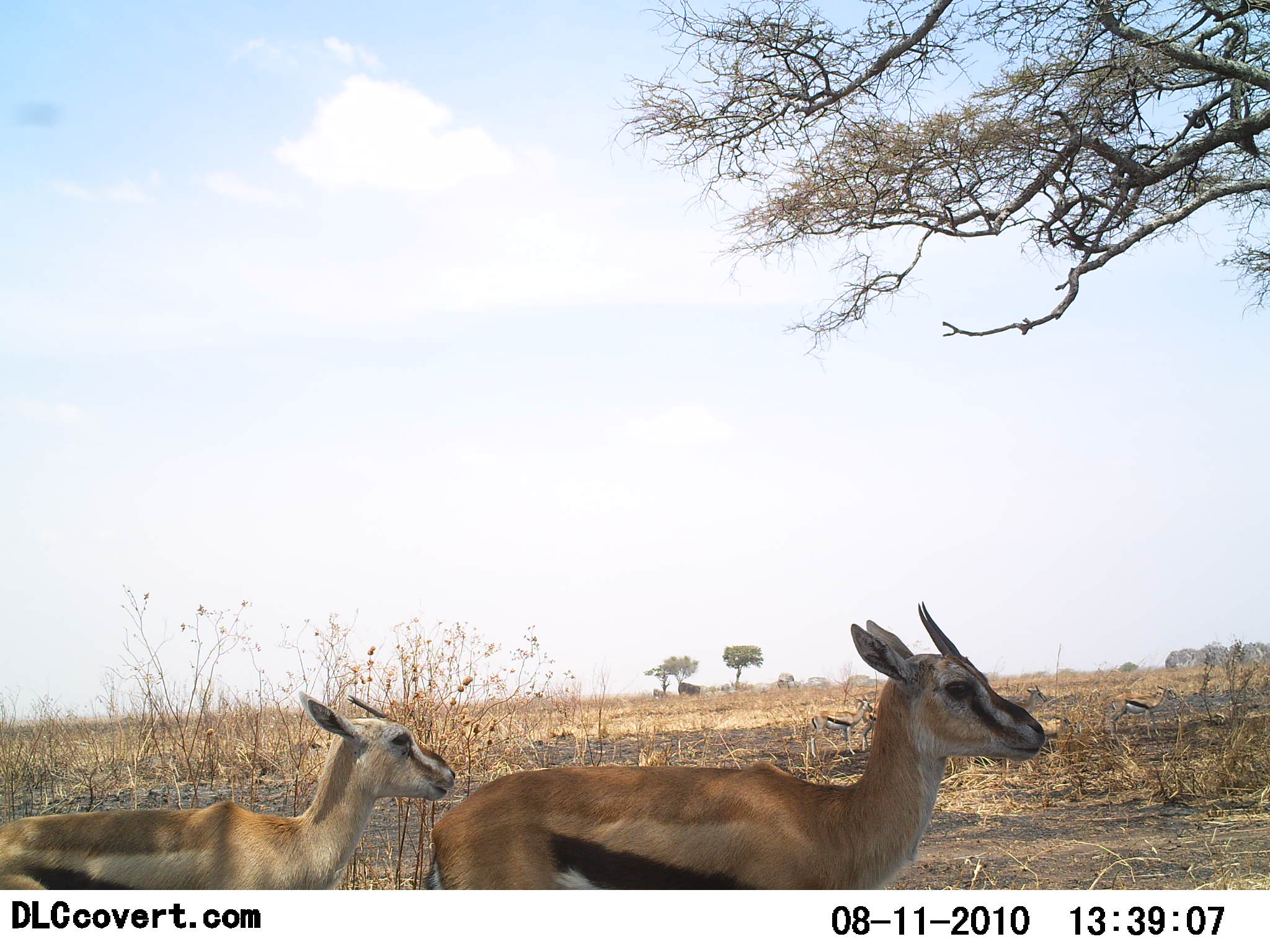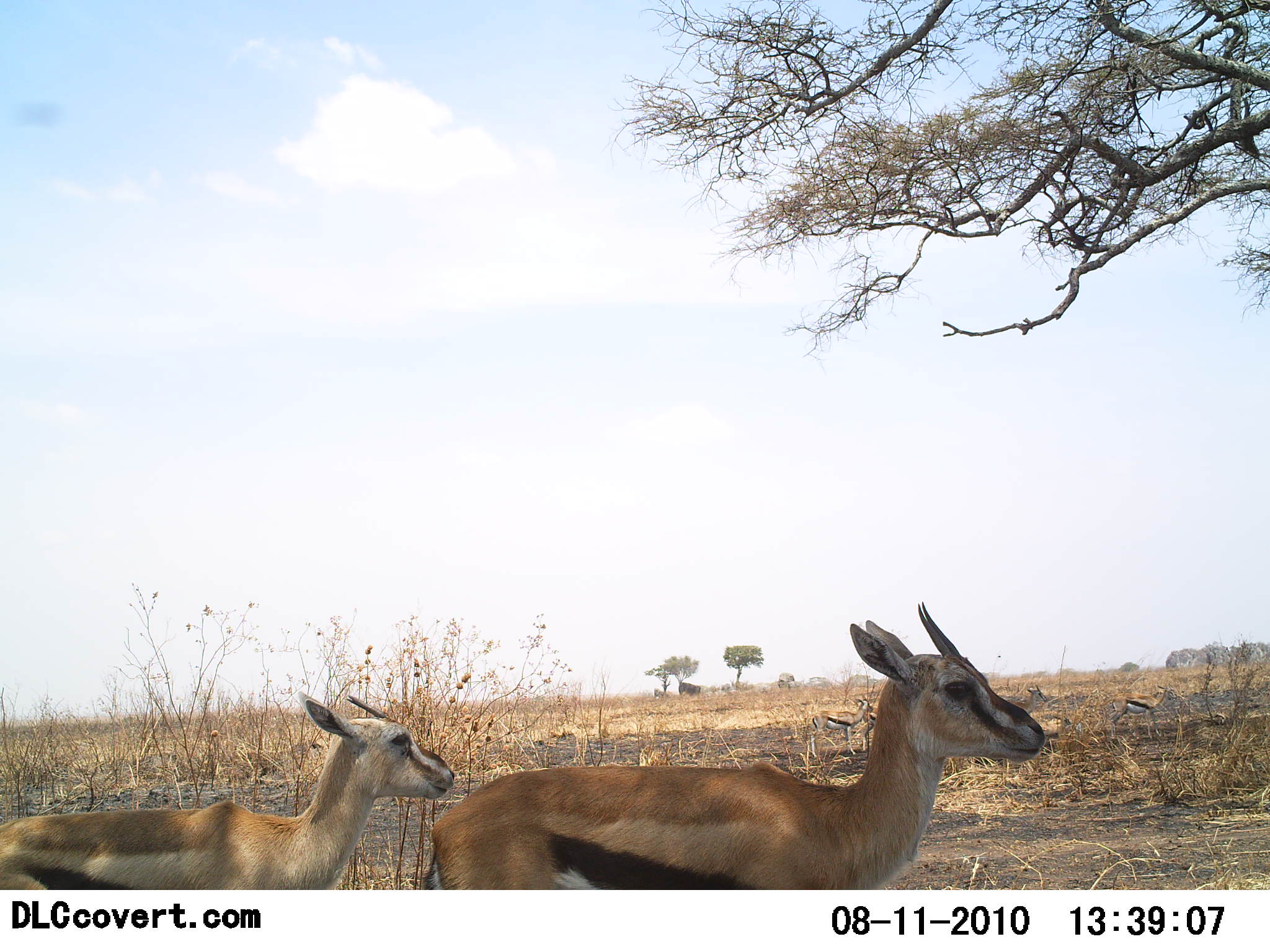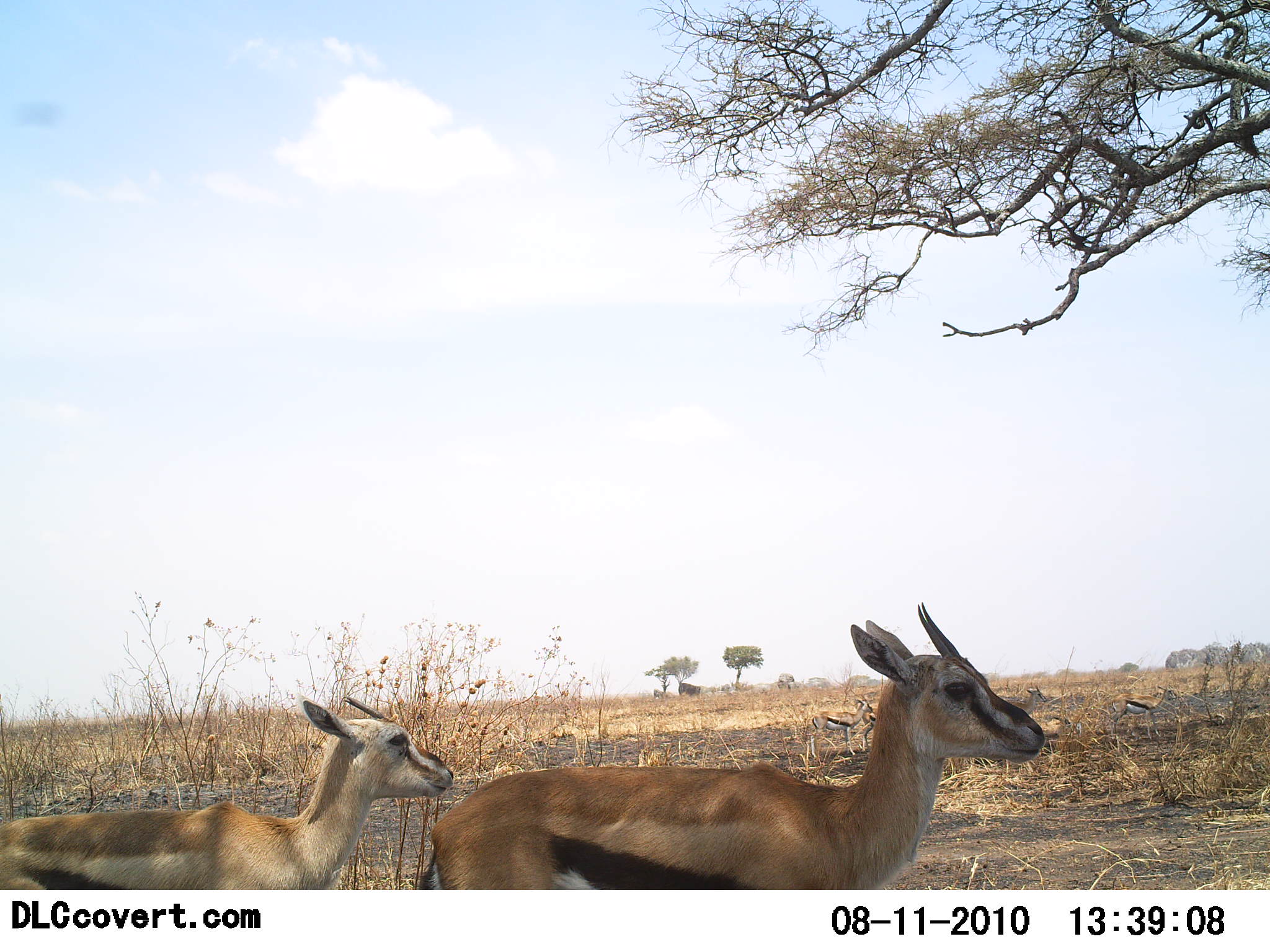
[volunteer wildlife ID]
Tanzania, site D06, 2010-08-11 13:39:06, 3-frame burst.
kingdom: Animalia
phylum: Chordata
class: Mammalia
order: Artiodactyla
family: Bovidae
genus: Eudorcas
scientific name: Eudorcas thomsonii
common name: thomson's gazelle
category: gazellethomsons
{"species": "gazellethomsons (thomson's gazelle) (Eudorcas thomsonii)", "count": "2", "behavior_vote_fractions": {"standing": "80%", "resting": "0%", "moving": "20%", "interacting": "0%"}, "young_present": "47%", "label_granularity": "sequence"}